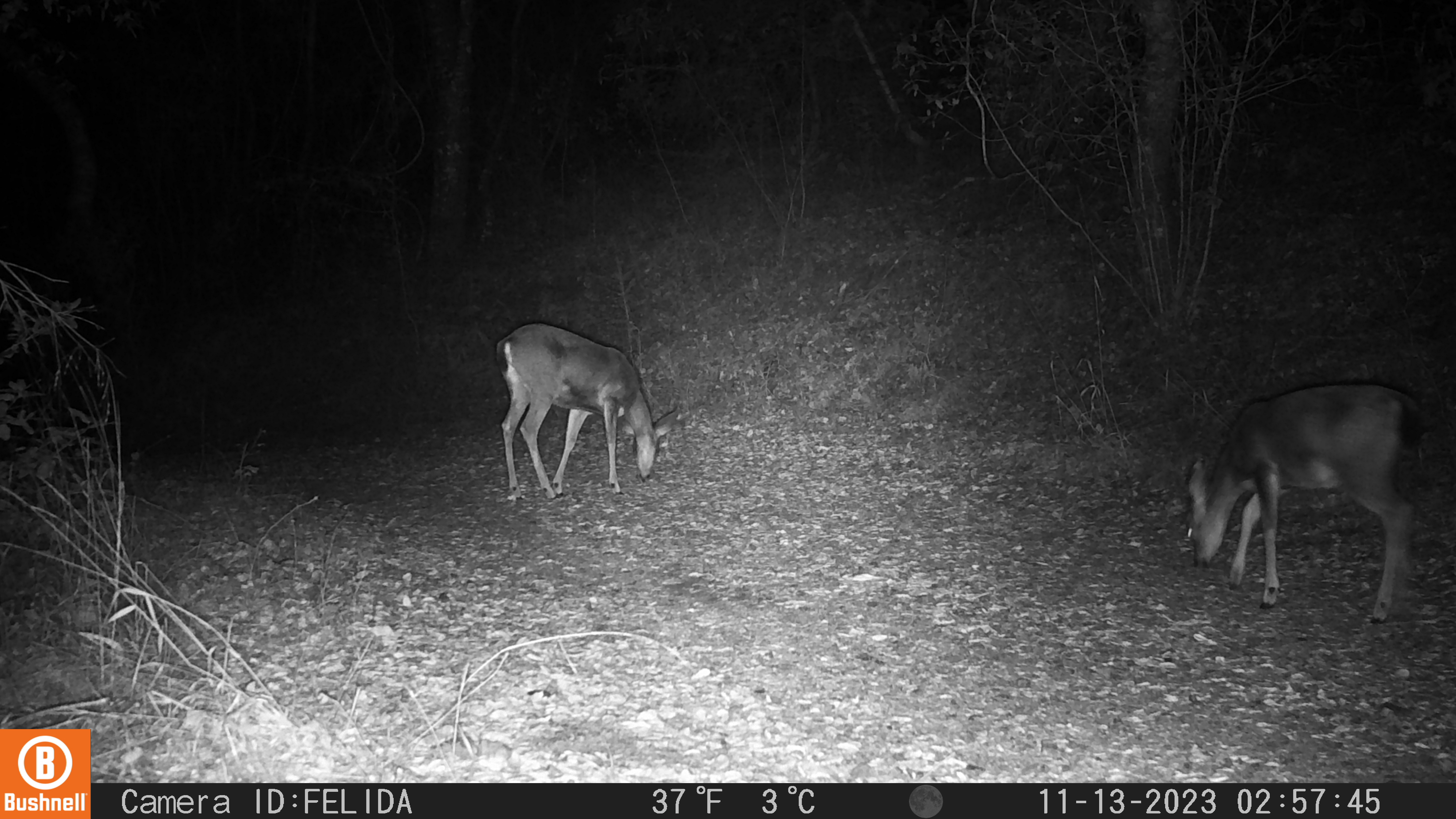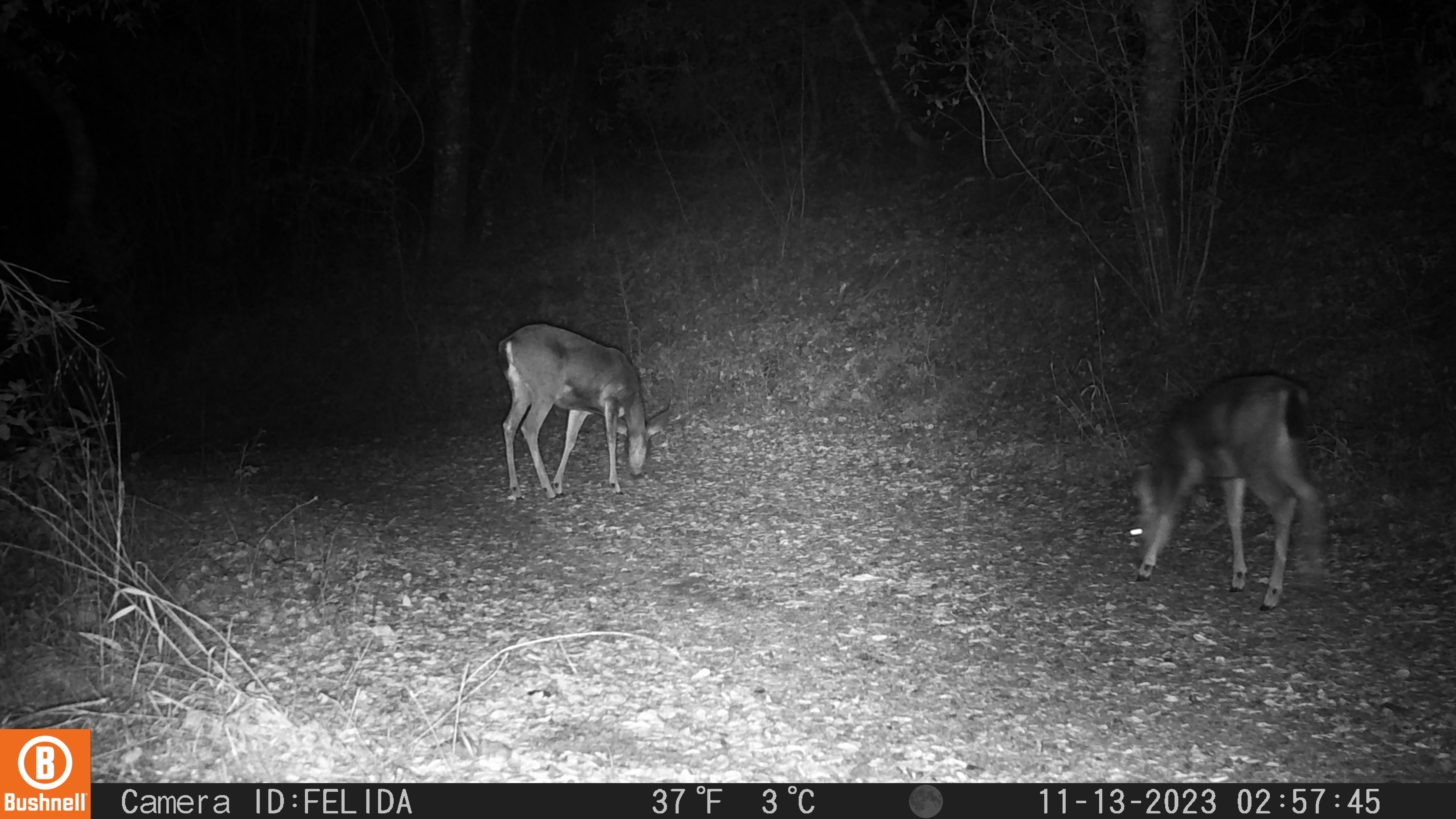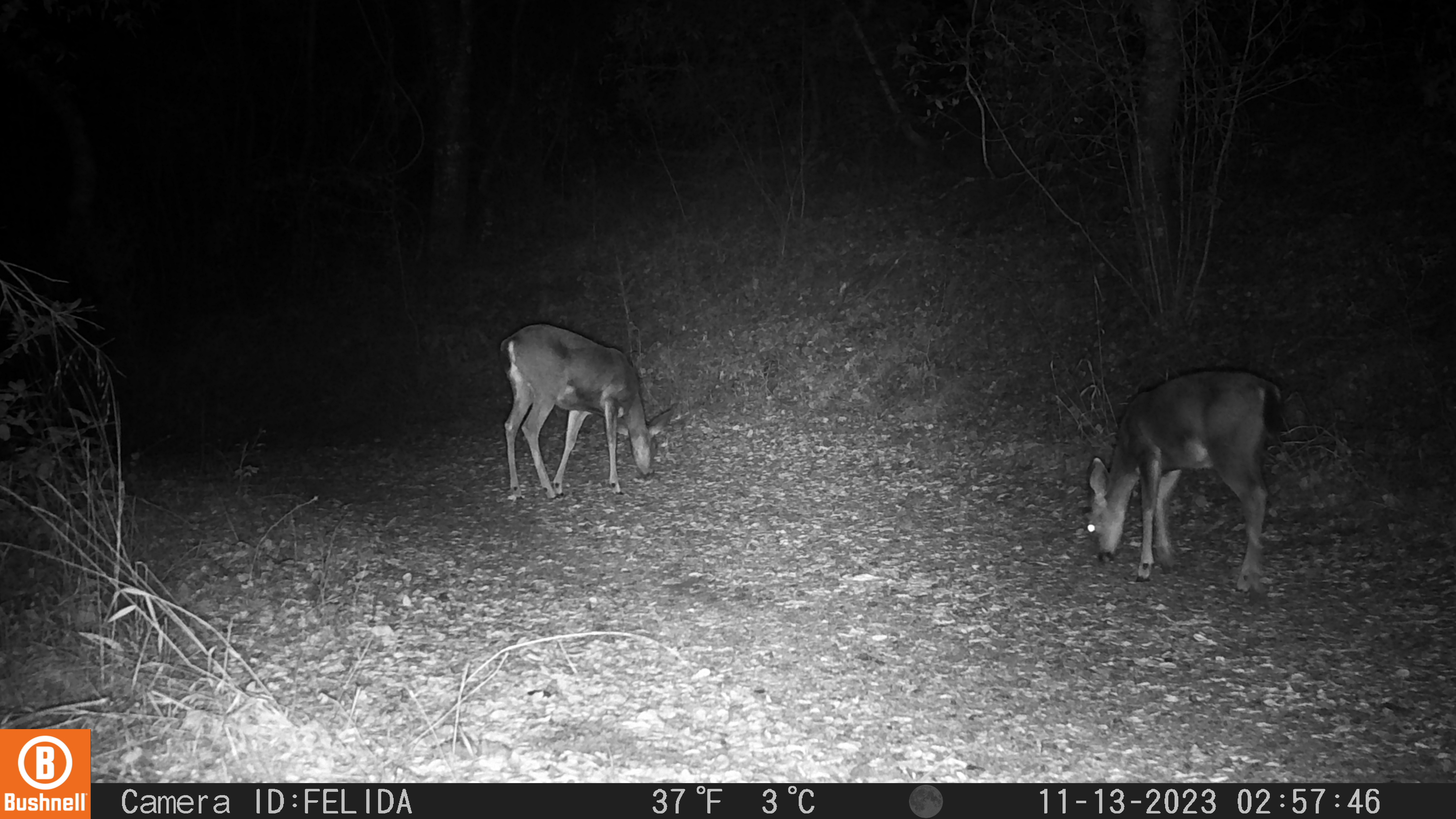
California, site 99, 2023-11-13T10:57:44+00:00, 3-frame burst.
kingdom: Animalia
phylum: Chordata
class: Mammalia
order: Artiodactyla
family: Cervidae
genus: Odocoileus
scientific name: Odocoileus hemionus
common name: mule deer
Mule deer (Odocoileus hemionus).